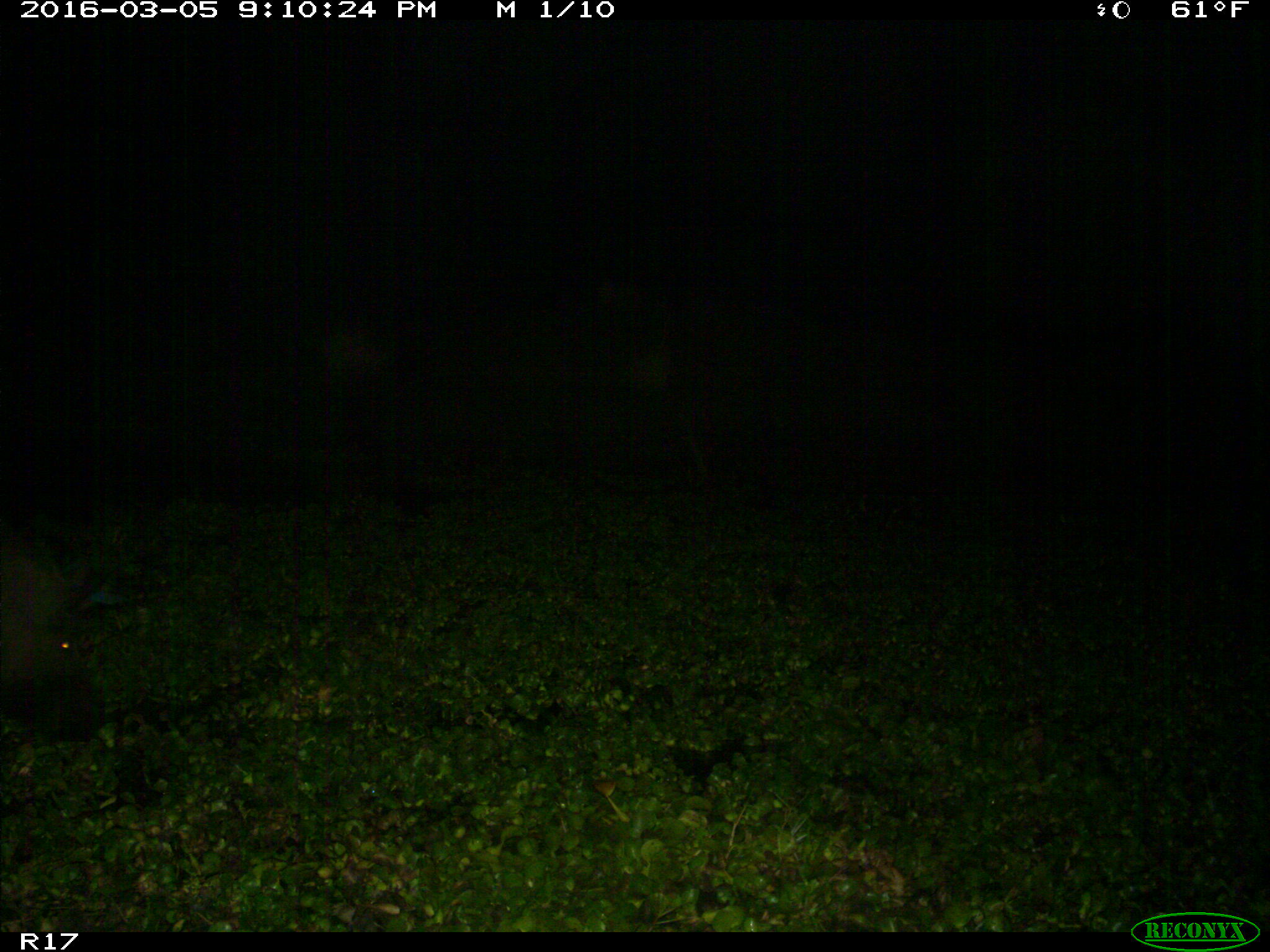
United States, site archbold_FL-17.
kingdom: Animalia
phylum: Chordata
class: Mammalia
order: Artiodactyla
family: Suidae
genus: Sus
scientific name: Sus scrofa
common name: wild boar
Sus scrofa (wild boar).